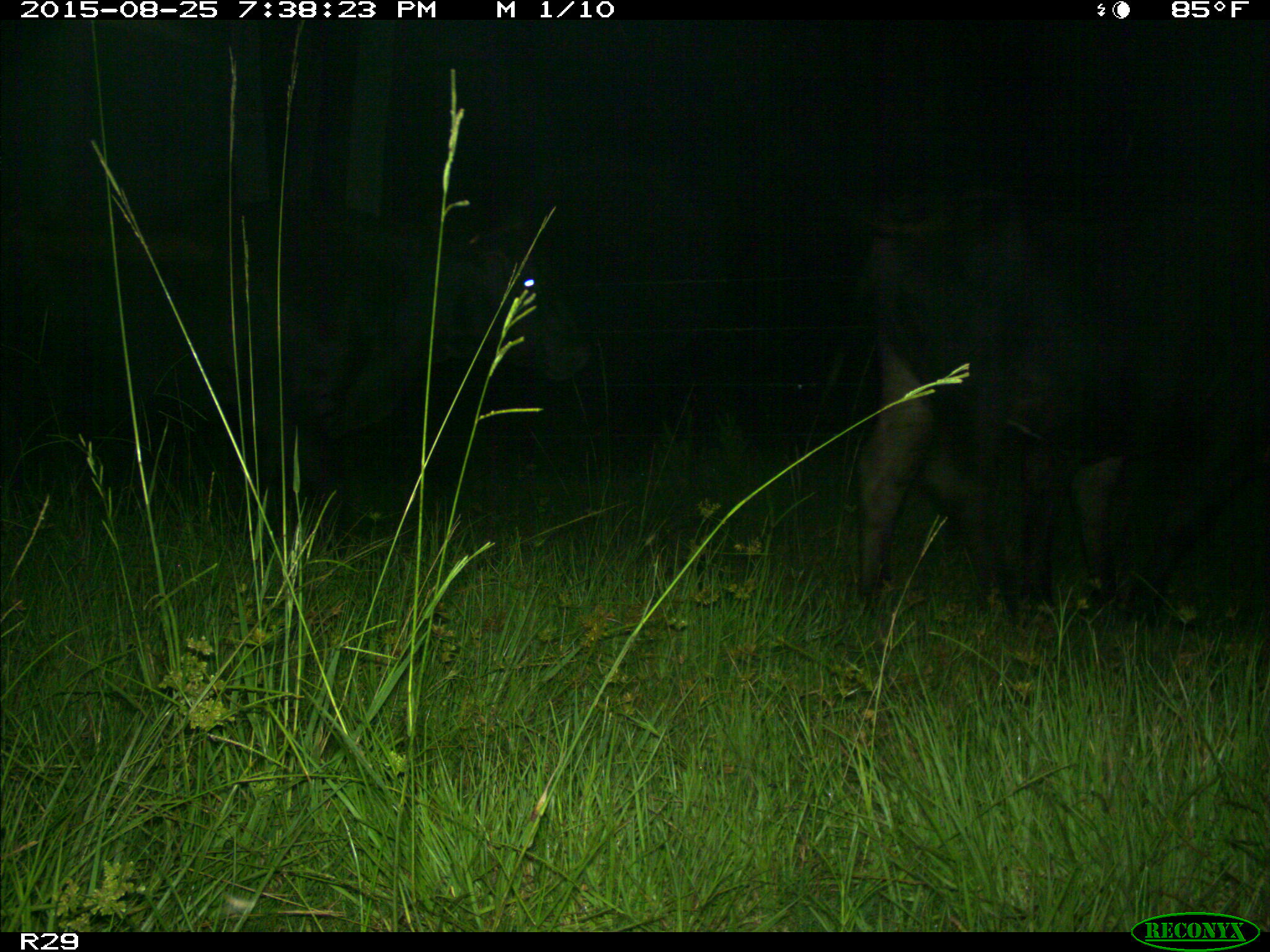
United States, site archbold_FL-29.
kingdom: Animalia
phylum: Chordata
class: Mammalia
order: Artiodactyla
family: Bovidae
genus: Bos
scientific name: Bos taurus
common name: domestic cow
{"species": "Bos taurus (domestic cow)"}